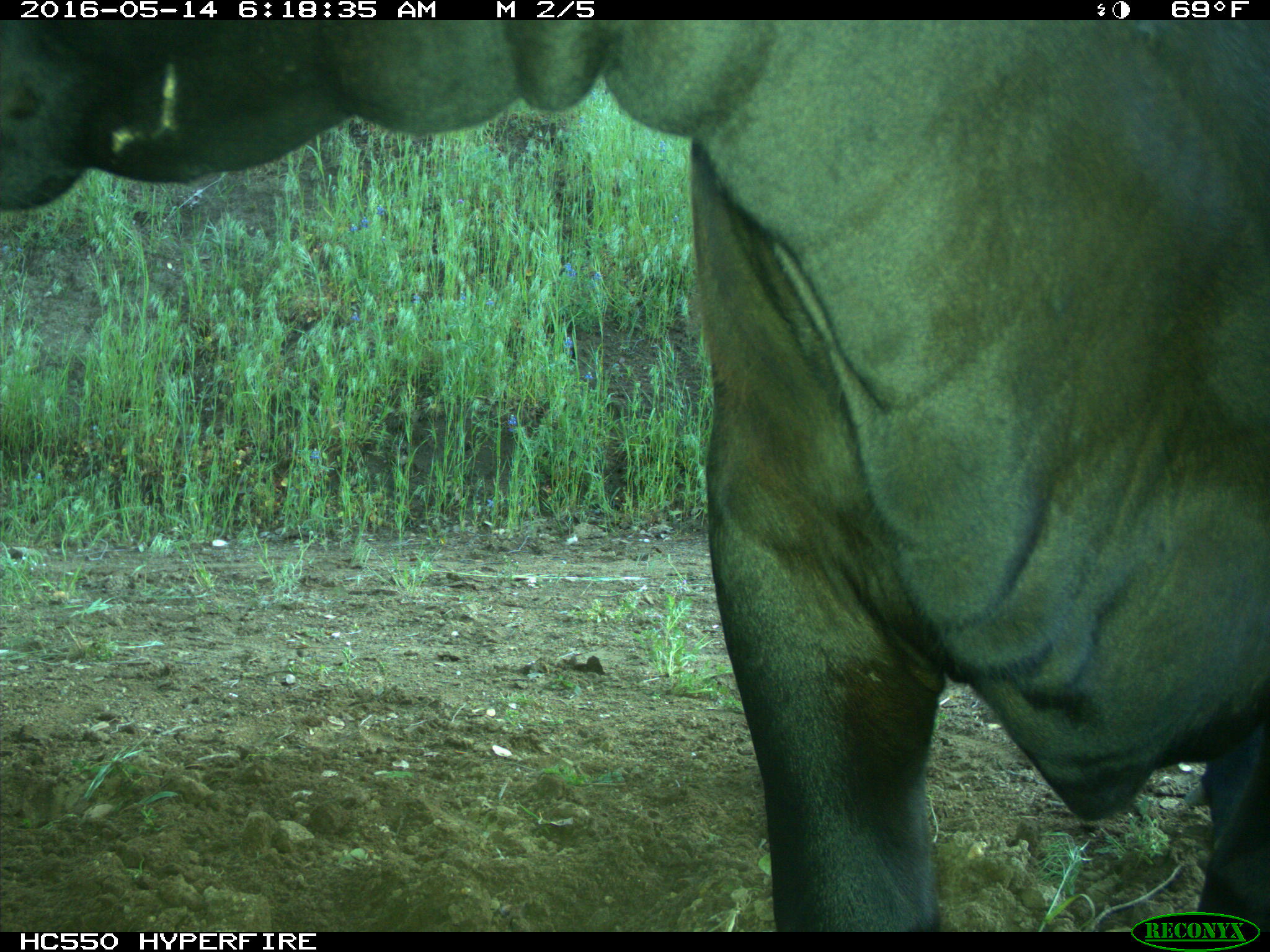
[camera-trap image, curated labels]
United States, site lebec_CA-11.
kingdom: Animalia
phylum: Chordata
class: Mammalia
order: Artiodactyla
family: Bovidae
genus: Bos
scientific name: Bos taurus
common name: domestic cow